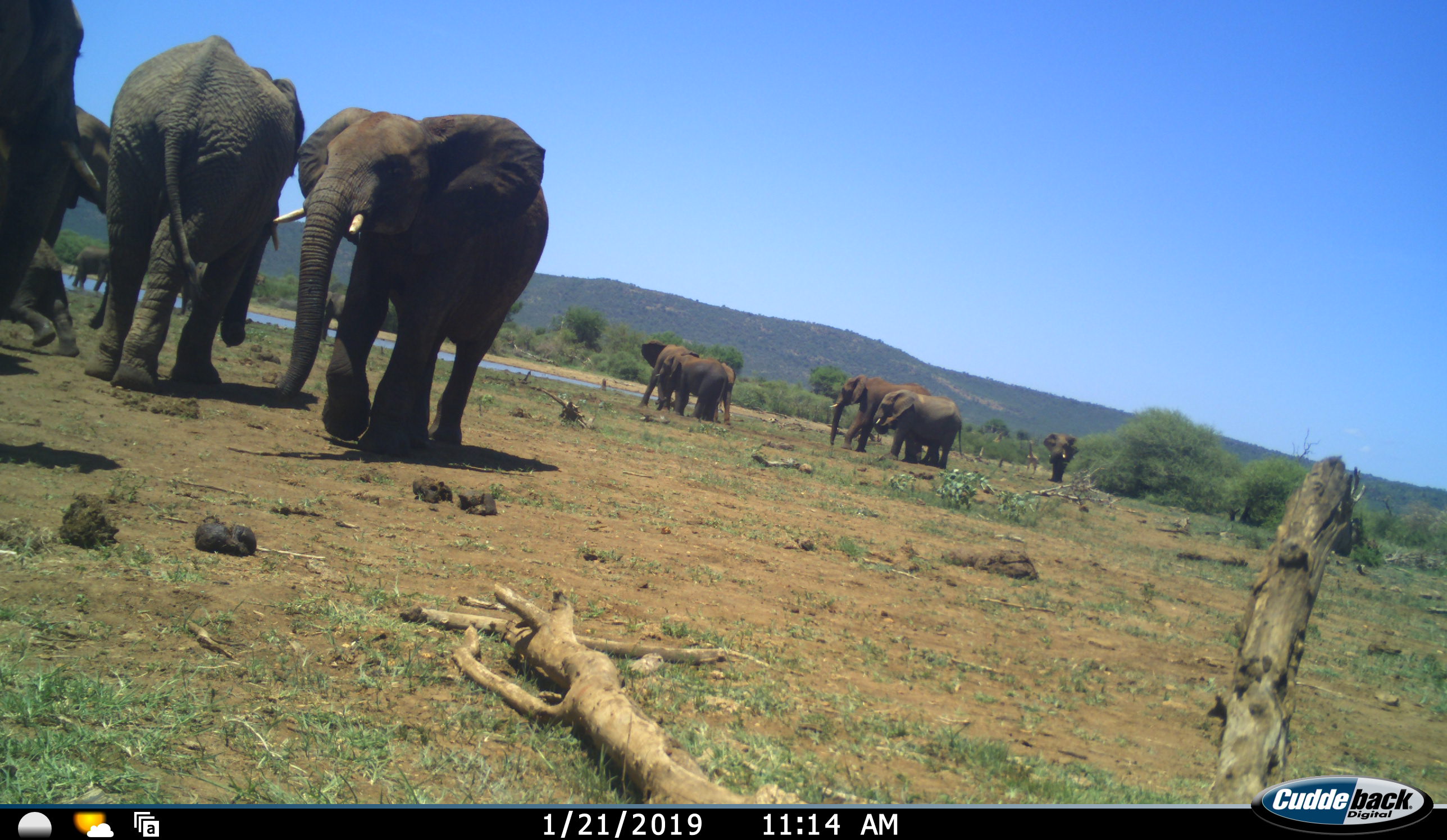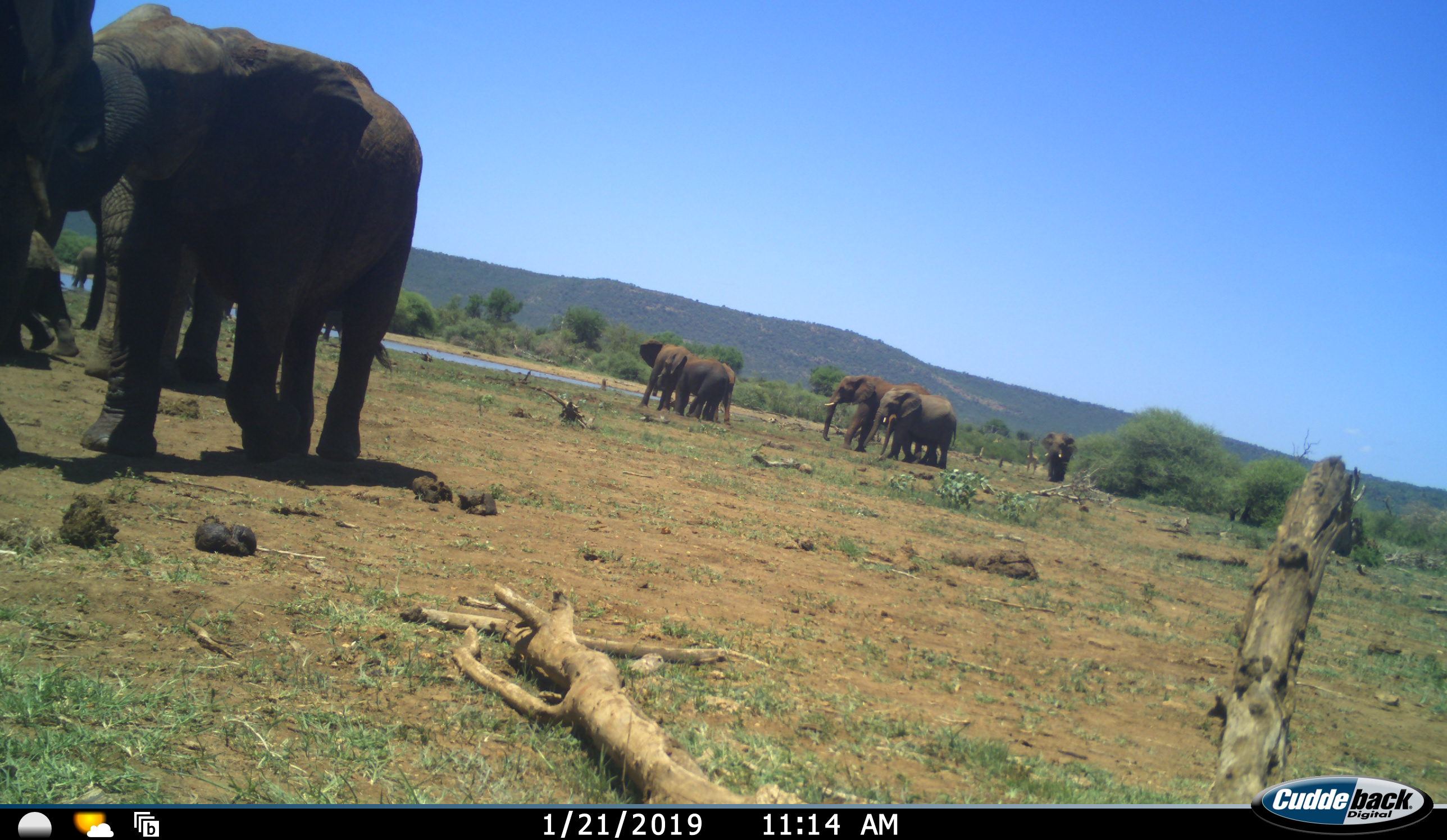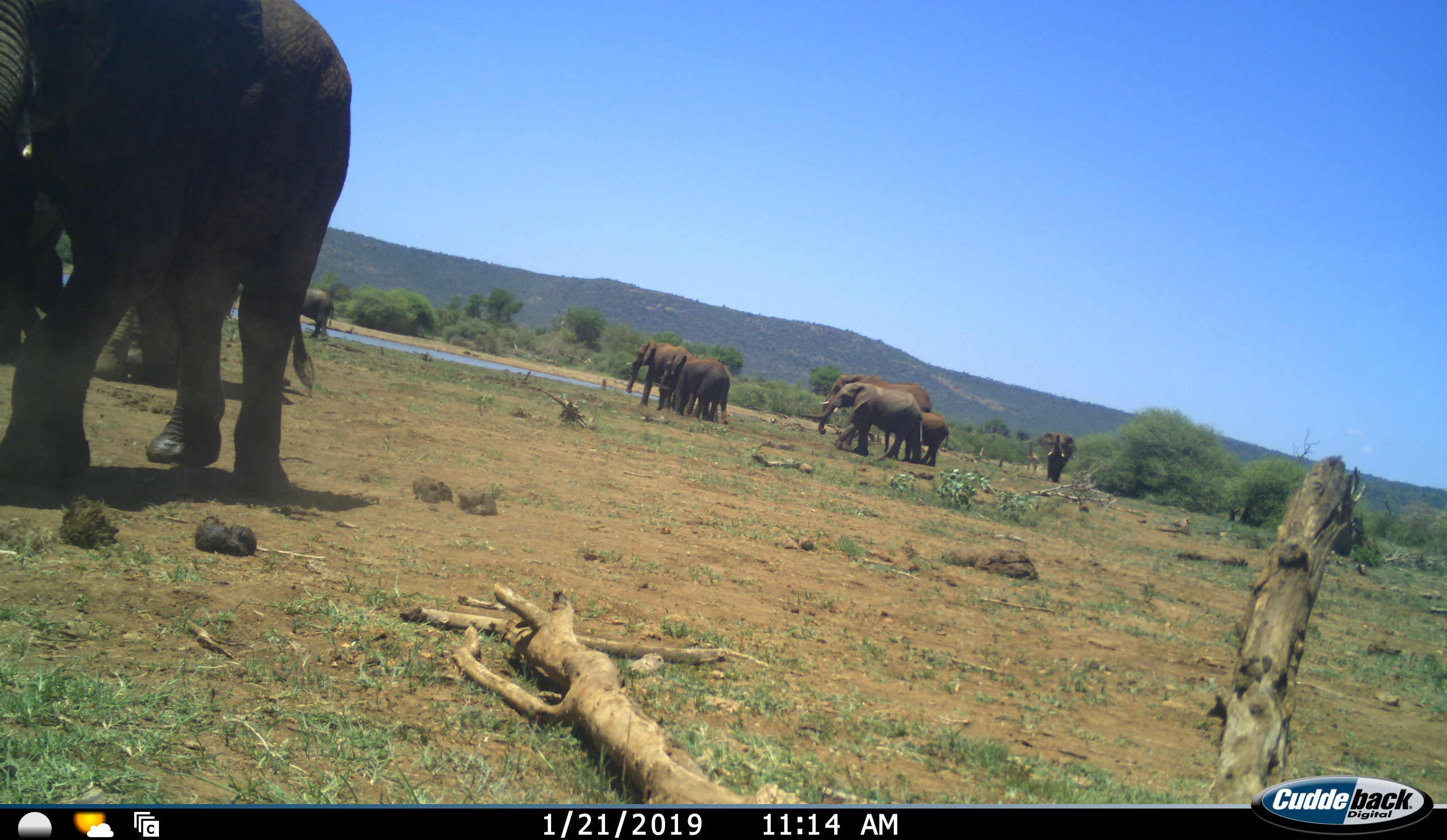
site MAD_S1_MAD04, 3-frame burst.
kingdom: Animalia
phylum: Chordata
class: Mammalia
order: Proboscidea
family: Elephantidae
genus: Loxodonta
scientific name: Loxodonta africana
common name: african bush elephant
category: elephant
Elephant (african bush elephant) (Loxodonta africana), count 11-50. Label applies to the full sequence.